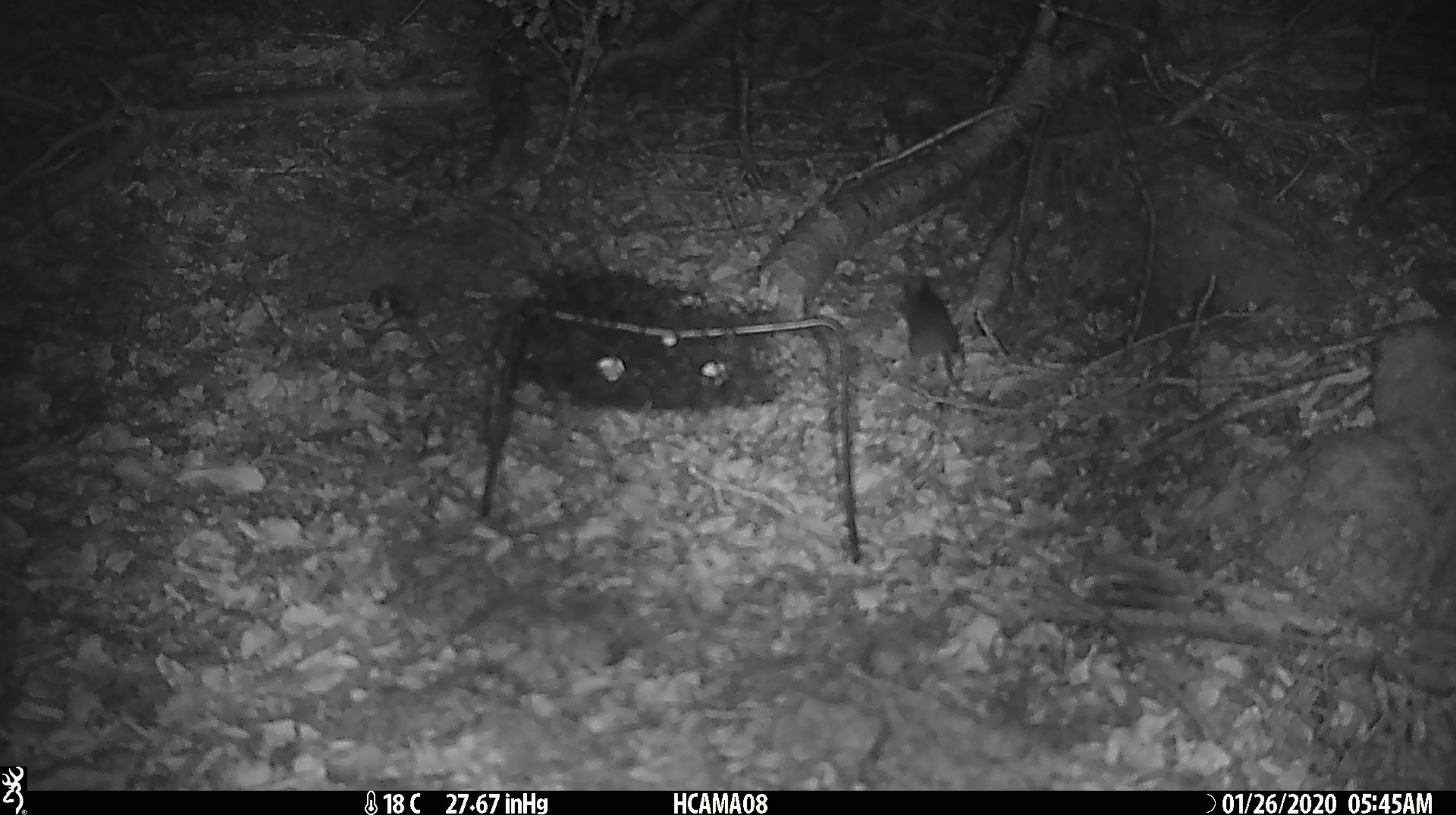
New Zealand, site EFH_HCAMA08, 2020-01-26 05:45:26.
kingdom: Animalia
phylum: Chordata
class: Mammalia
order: Rodentia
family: Muridae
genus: Mus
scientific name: Mus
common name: mouse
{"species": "mouse (Mus)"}